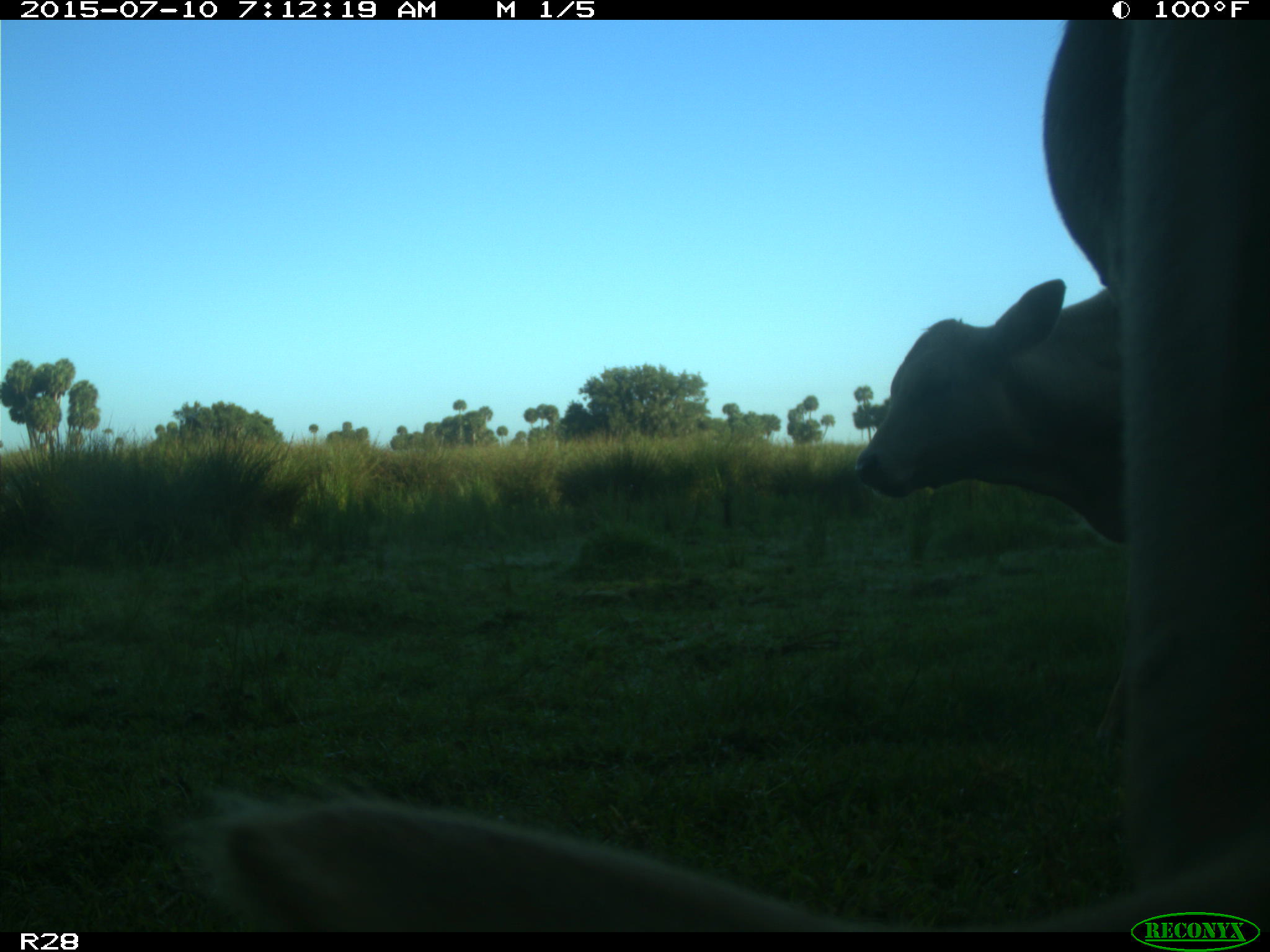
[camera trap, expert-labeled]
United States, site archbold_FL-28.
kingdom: Animalia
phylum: Chordata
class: Mammalia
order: Artiodactyla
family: Bovidae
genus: Bos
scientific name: Bos taurus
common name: domestic cow